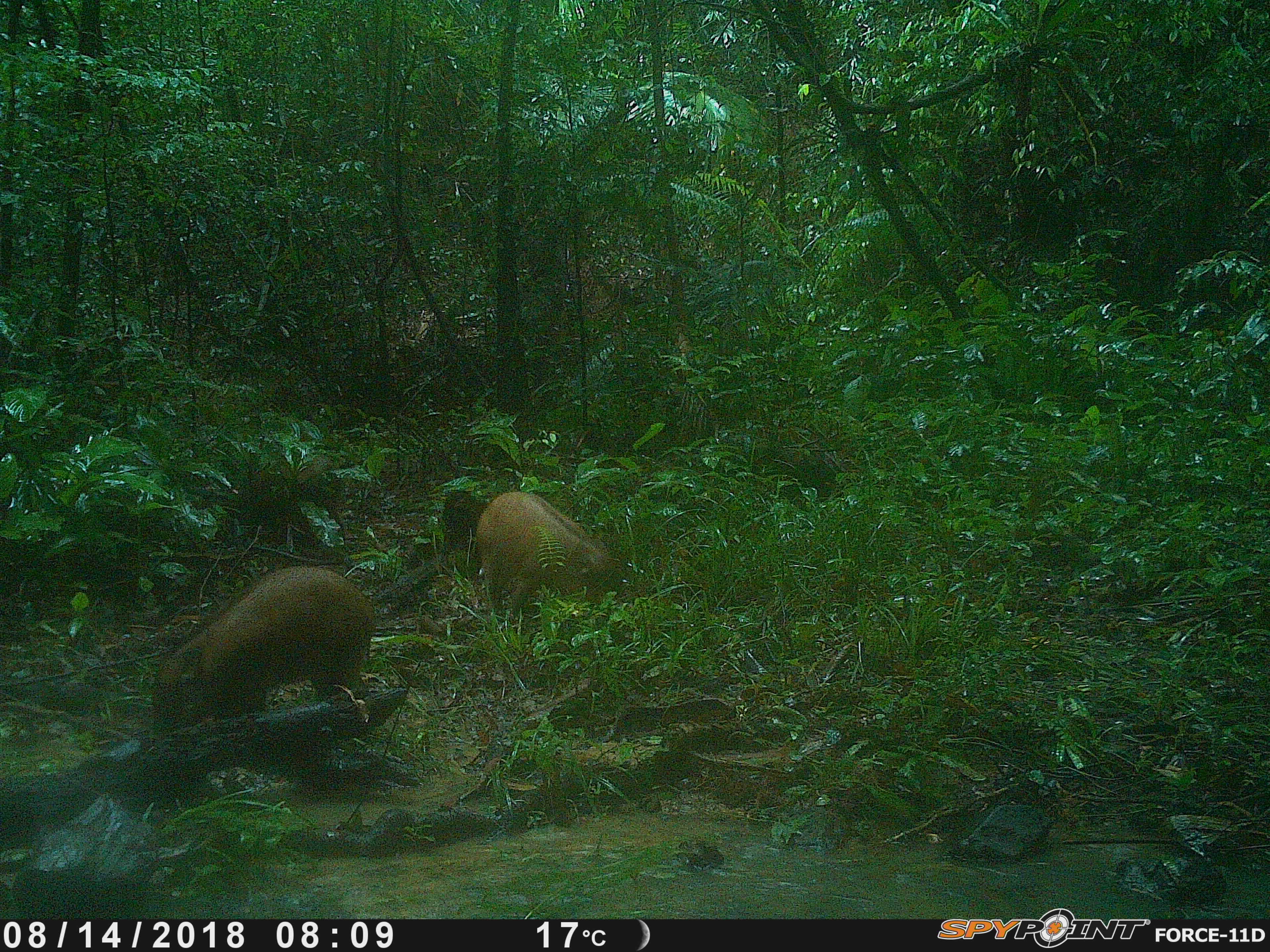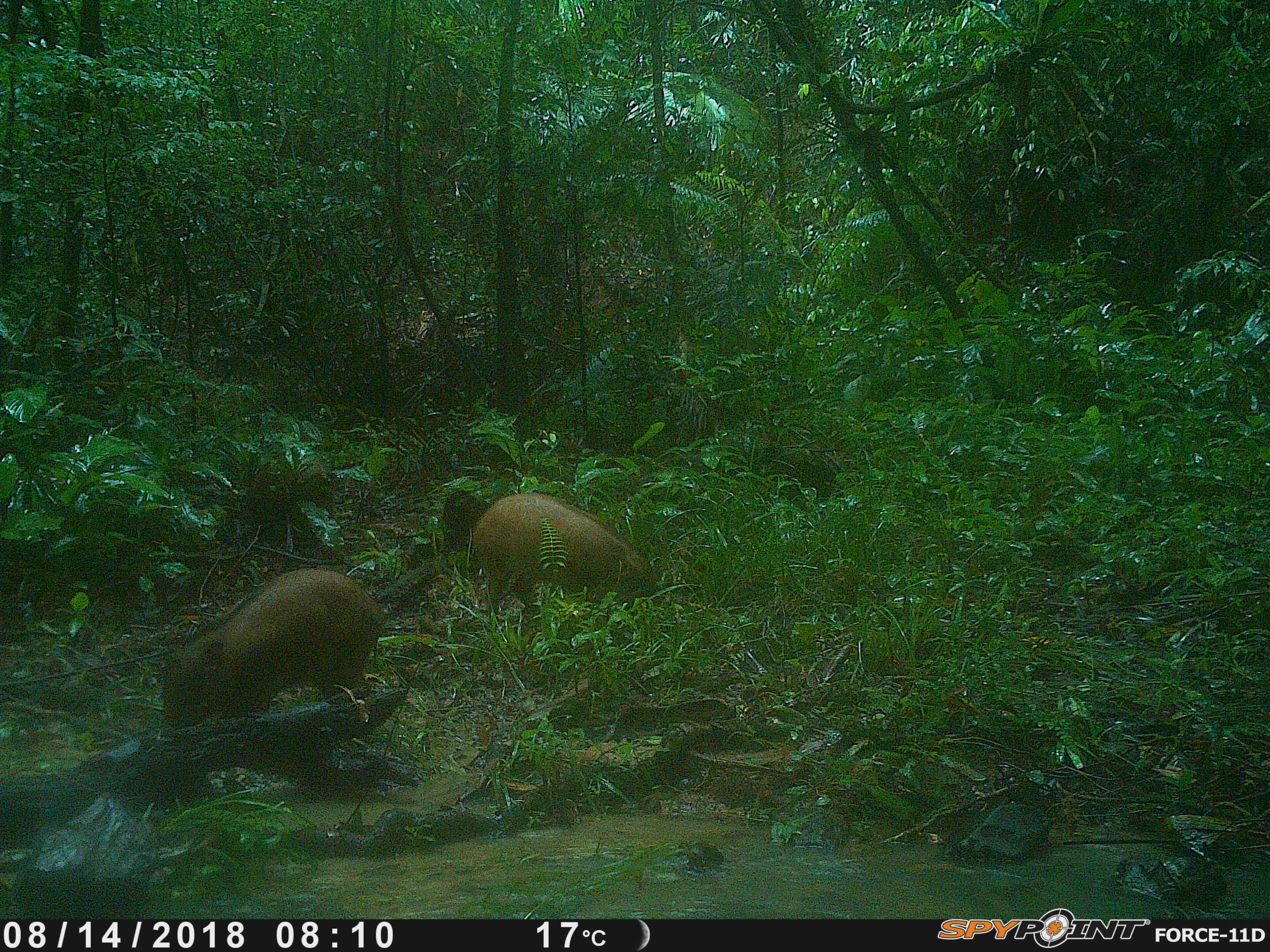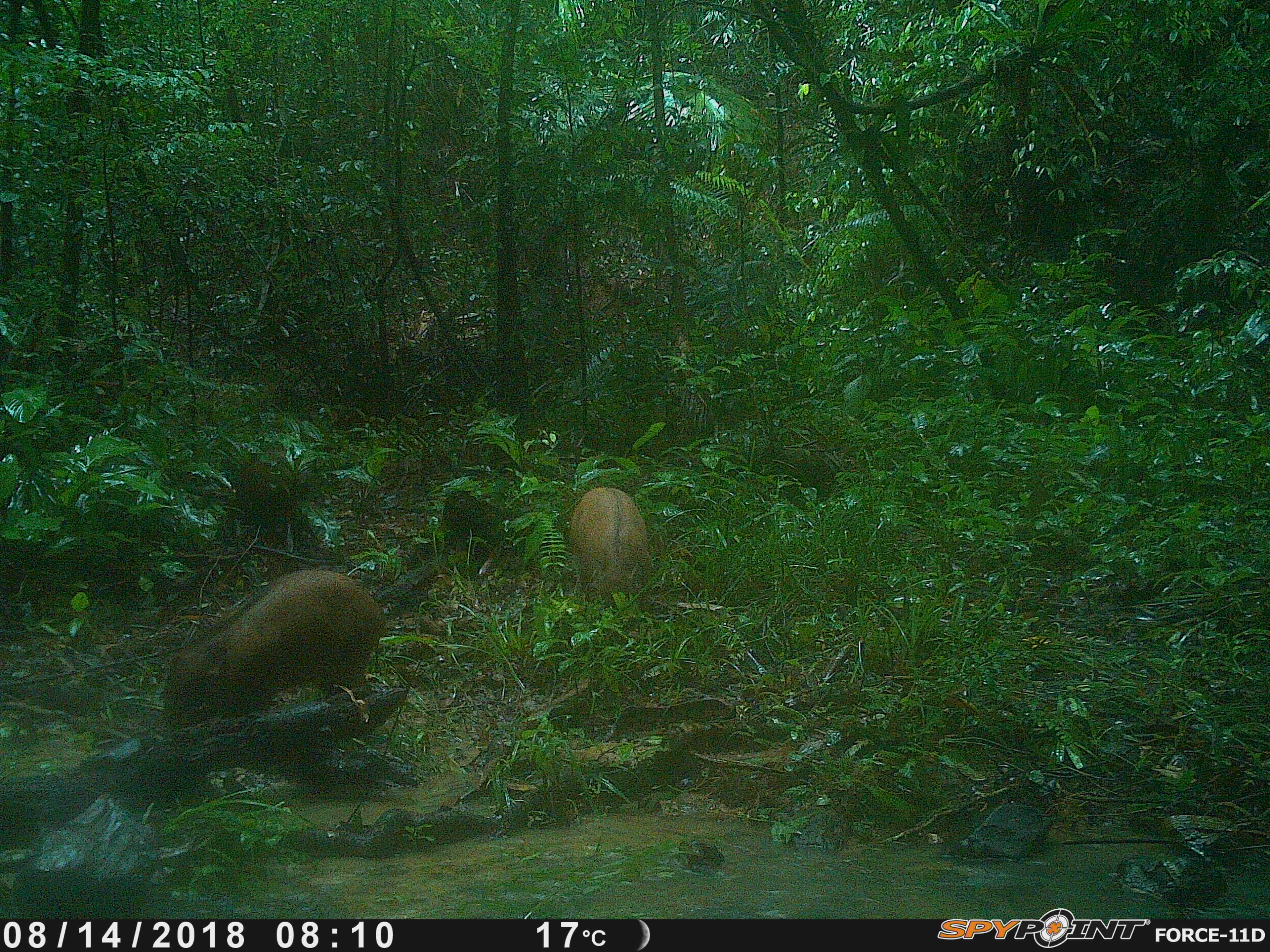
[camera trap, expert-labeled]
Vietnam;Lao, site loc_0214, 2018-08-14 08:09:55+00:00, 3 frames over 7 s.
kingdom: Animalia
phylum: Chordata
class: Mammalia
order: Artiodactyla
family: Suidae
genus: Sus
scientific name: Sus scrofa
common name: eurasian wild pig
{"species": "eurasian wild pig (Sus scrofa)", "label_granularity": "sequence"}